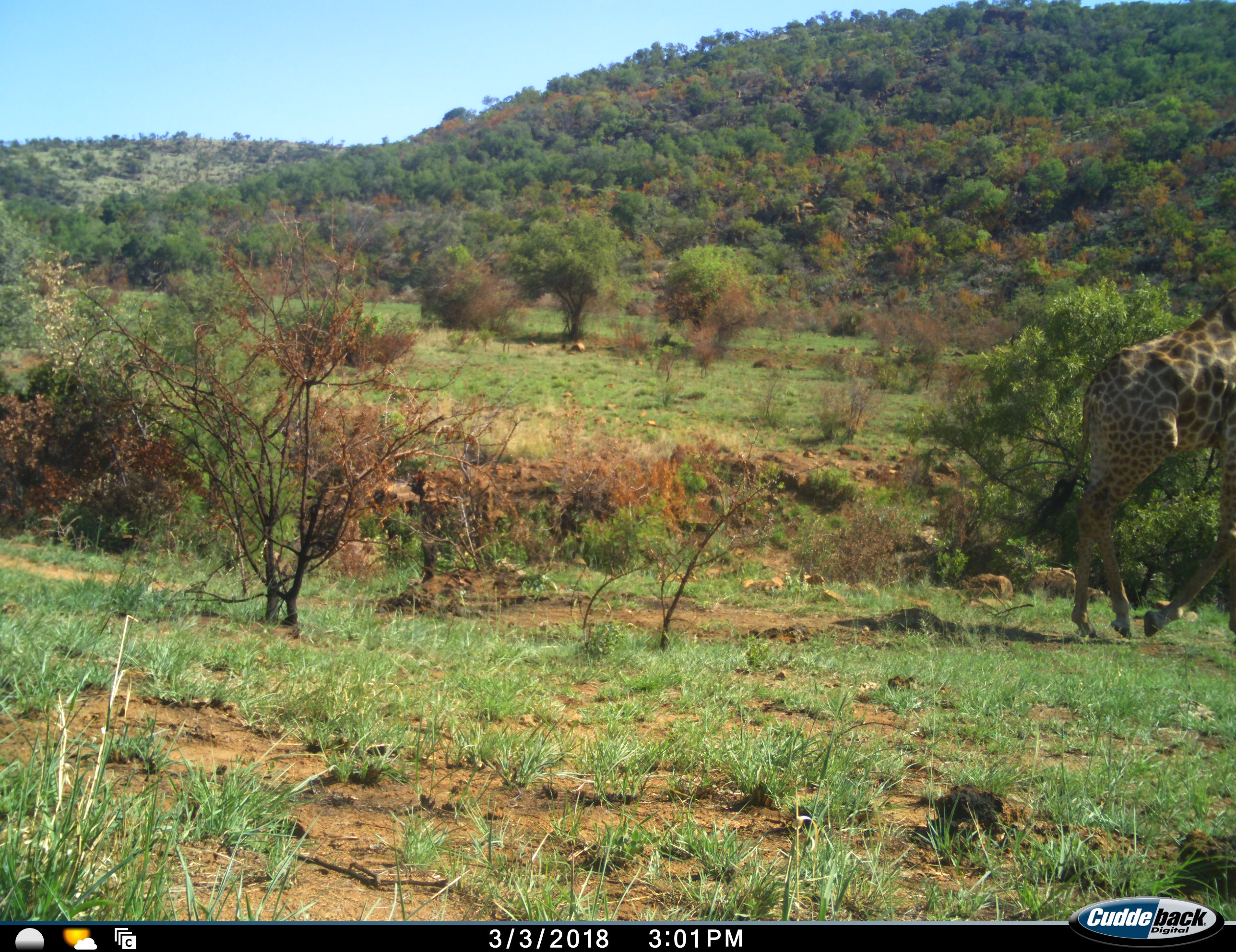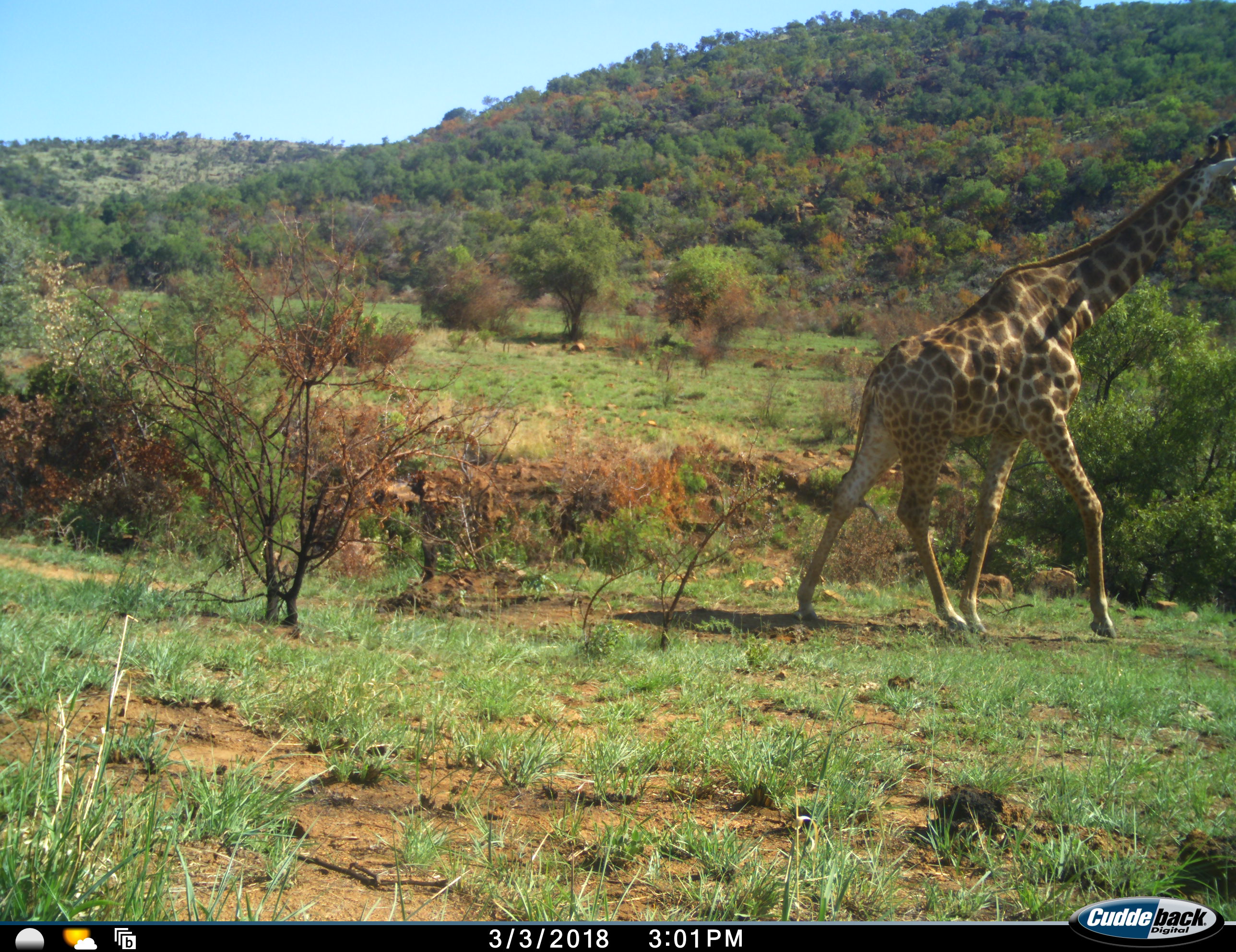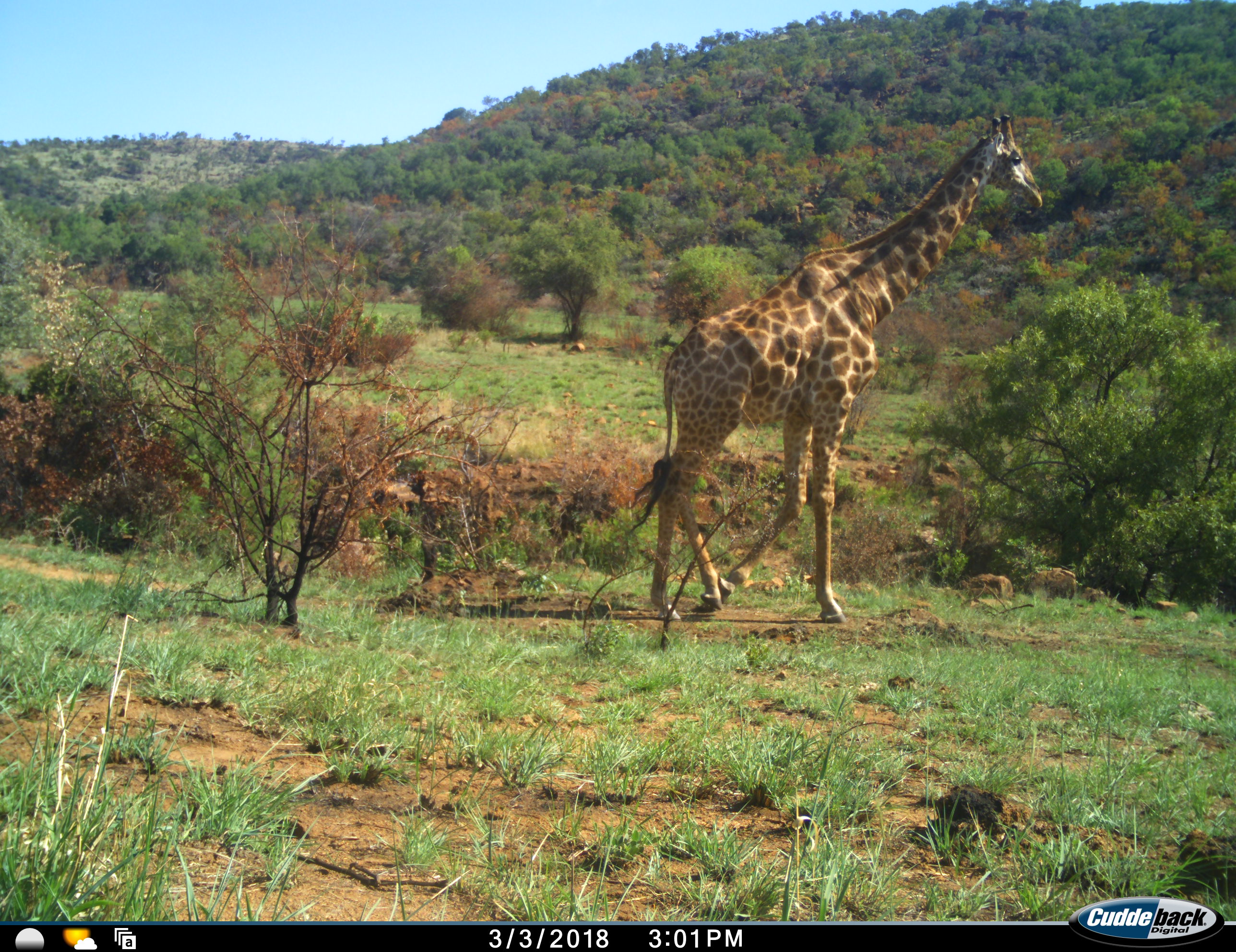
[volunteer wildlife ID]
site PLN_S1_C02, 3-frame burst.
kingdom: Animalia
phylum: Chordata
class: Mammalia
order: Artiodactyla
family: Giraffidae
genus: Giraffa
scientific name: Giraffa camelopardalis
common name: giraffe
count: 1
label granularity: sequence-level